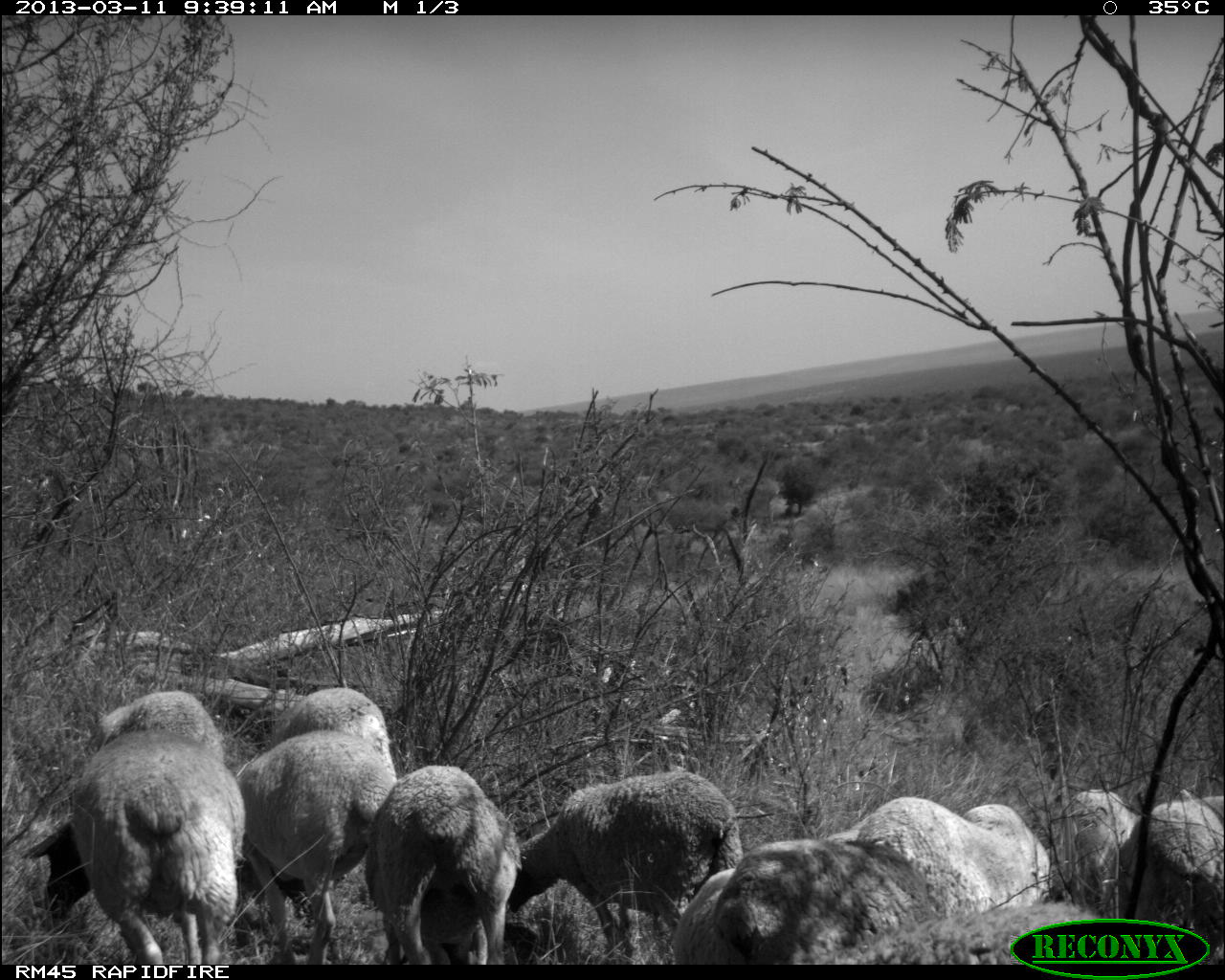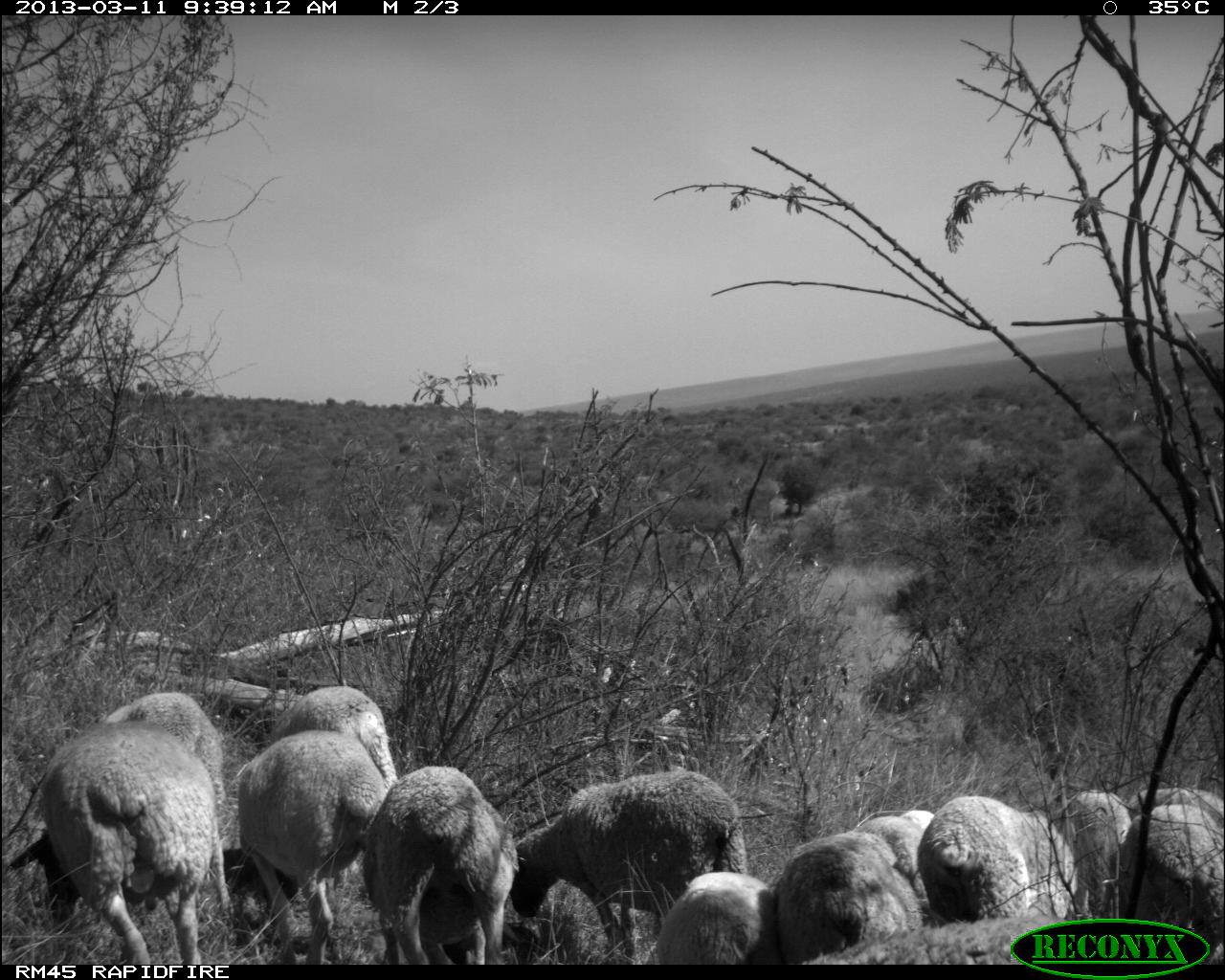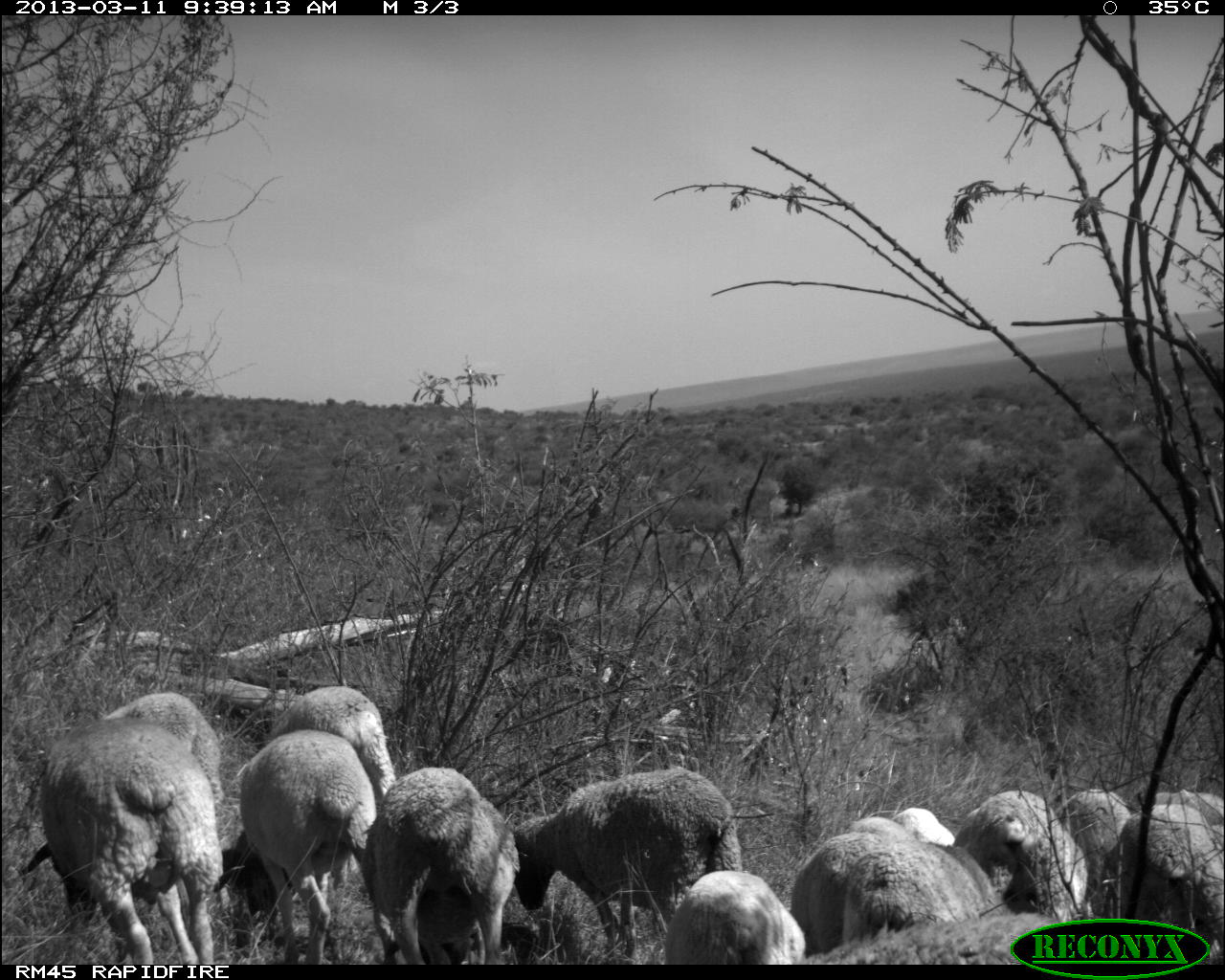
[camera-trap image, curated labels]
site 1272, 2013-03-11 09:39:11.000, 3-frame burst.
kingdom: Animalia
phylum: Chordata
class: Mammalia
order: Artiodactyla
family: Bovidae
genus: Ovis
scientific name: Ovis aries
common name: domestic sheep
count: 10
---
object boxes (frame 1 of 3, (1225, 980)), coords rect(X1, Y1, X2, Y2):
ovis aries: rect(21, 730, 246, 965); rect(508, 772, 744, 965); rect(235, 730, 396, 964); rect(365, 765, 521, 965); rect(716, 838, 939, 965); rect(854, 797, 1031, 924); rect(824, 902, 1111, 964); rect(1148, 789, 1225, 964); rect(270, 687, 397, 783); rect(1061, 789, 1146, 921); rect(96, 689, 226, 763); rect(961, 803, 1050, 901); rect(673, 868, 737, 965)